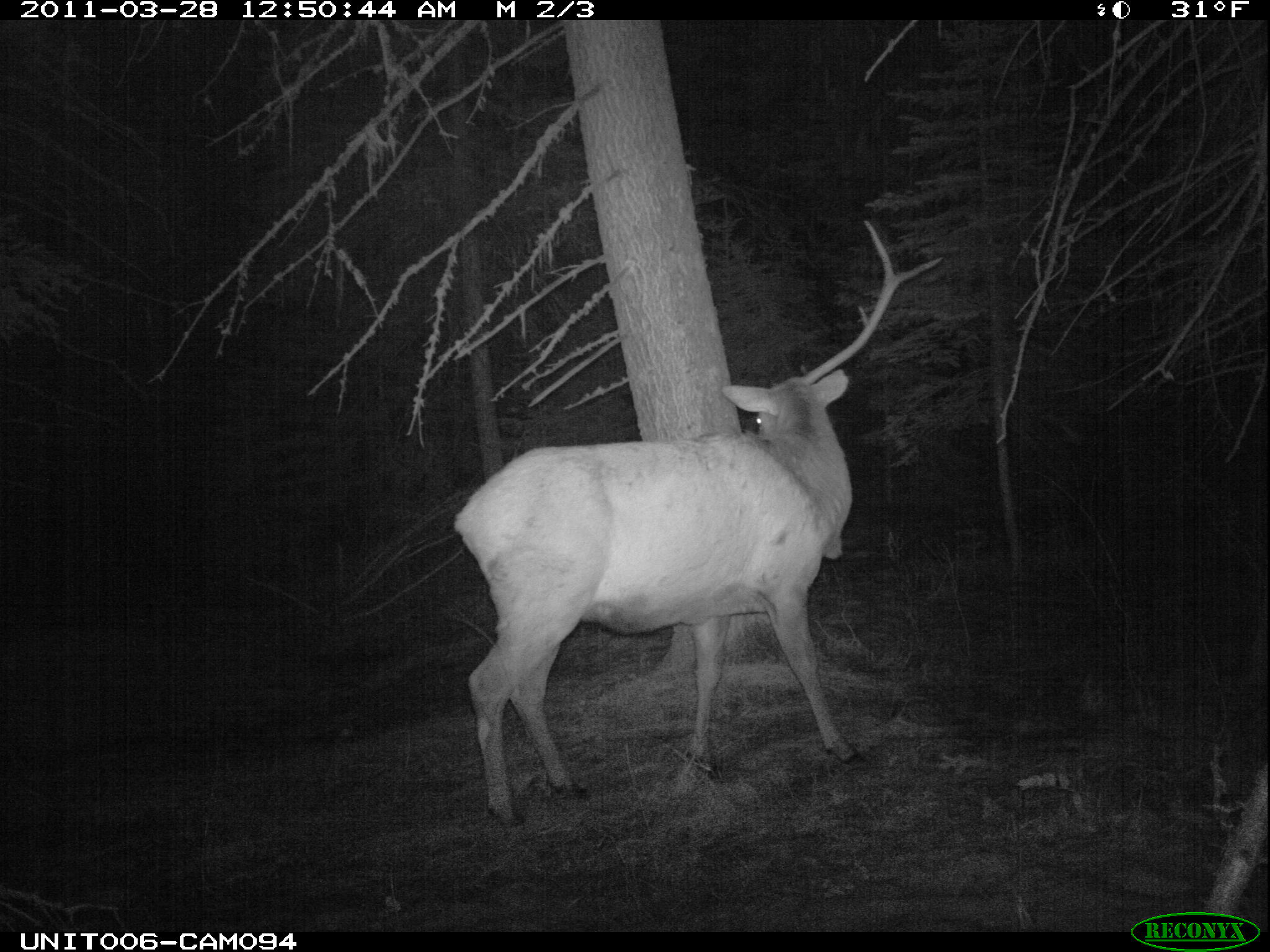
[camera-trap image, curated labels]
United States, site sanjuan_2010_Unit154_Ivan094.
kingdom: Animalia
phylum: Chordata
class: Mammalia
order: Artiodactyla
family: Cervidae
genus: Cervus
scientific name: Cervus elaphus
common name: red deer